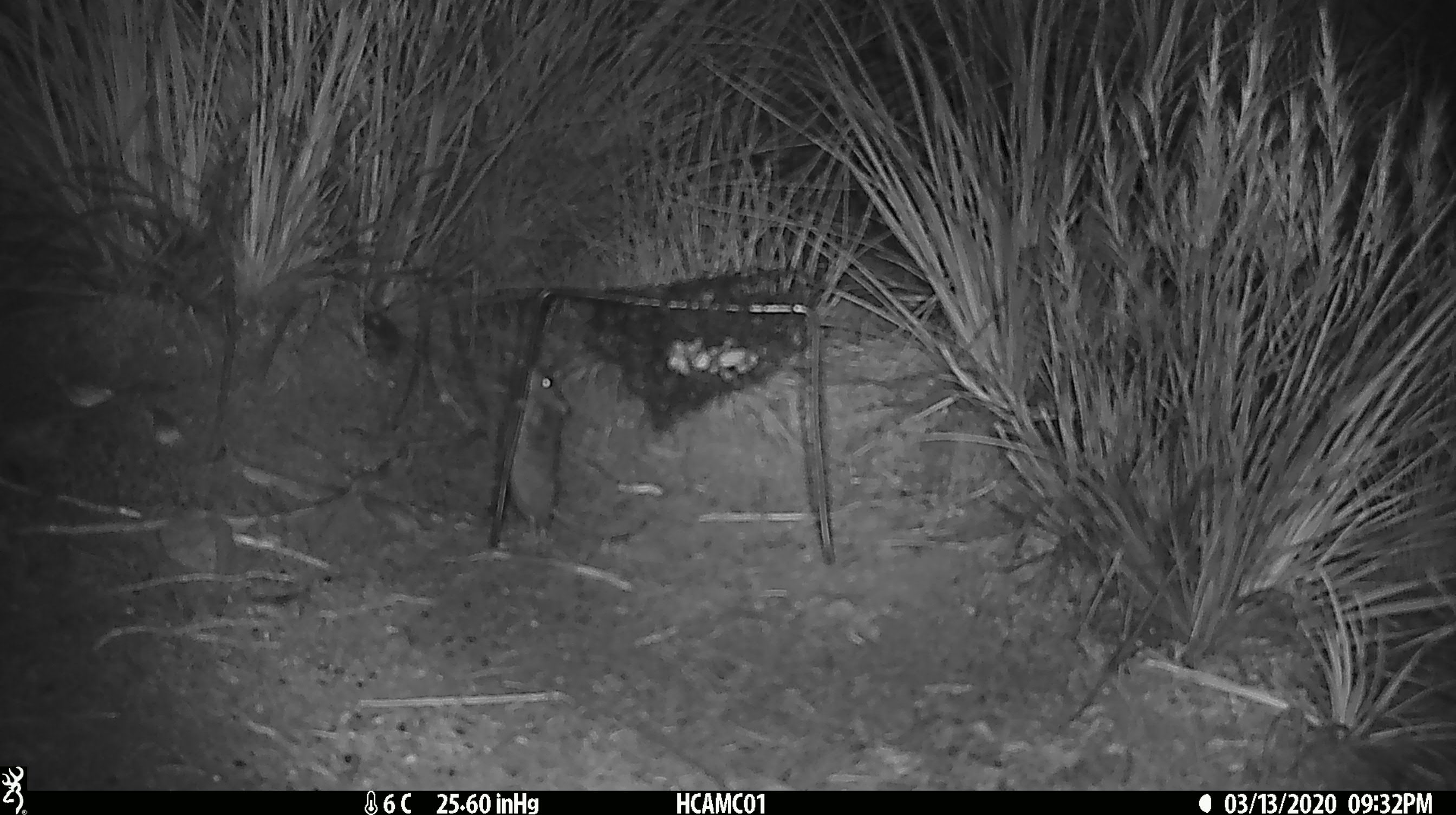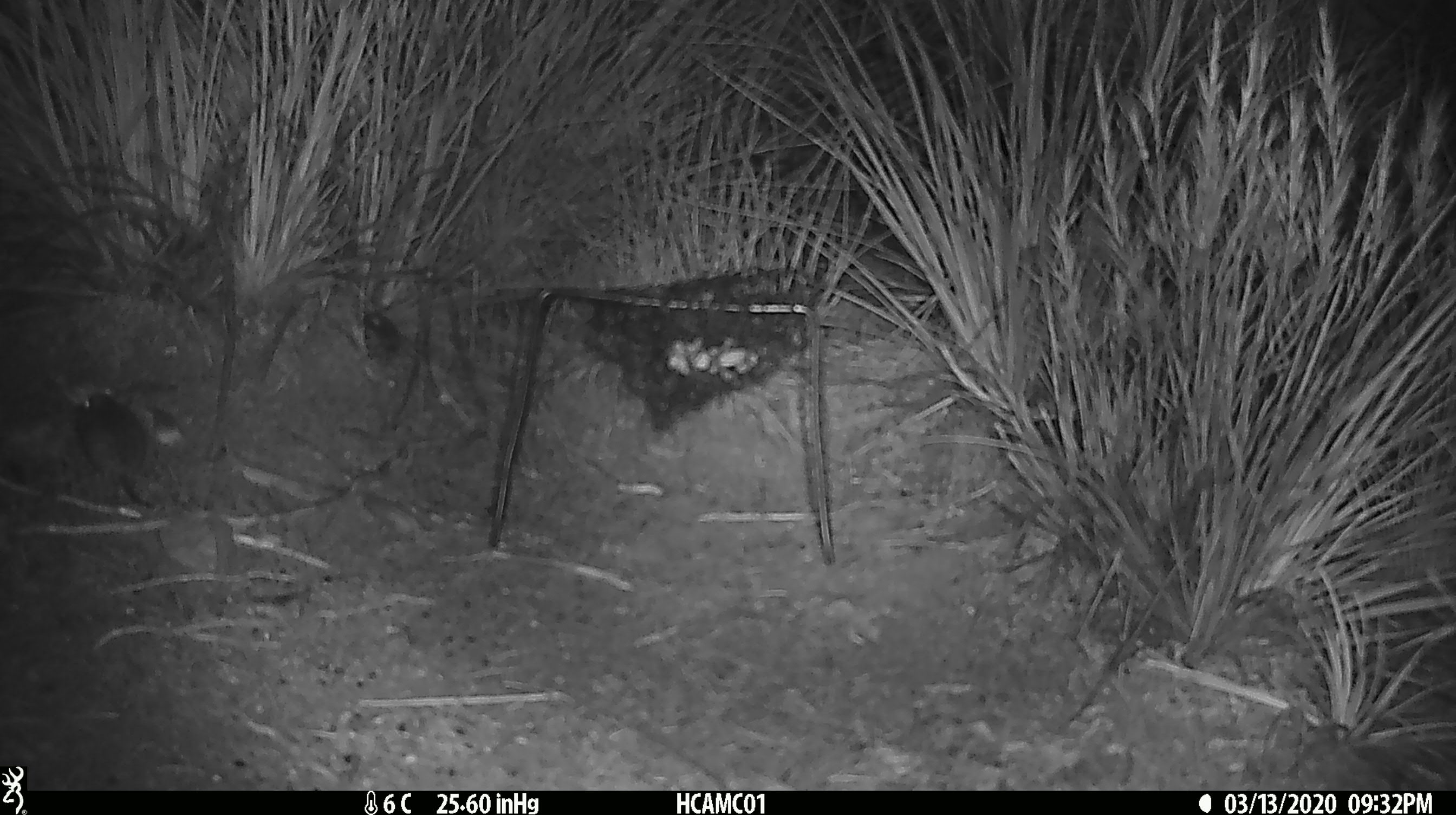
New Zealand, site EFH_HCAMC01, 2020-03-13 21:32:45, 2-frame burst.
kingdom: Animalia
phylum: Chordata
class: Mammalia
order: Rodentia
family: Muridae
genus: Mus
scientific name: Mus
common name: mouse